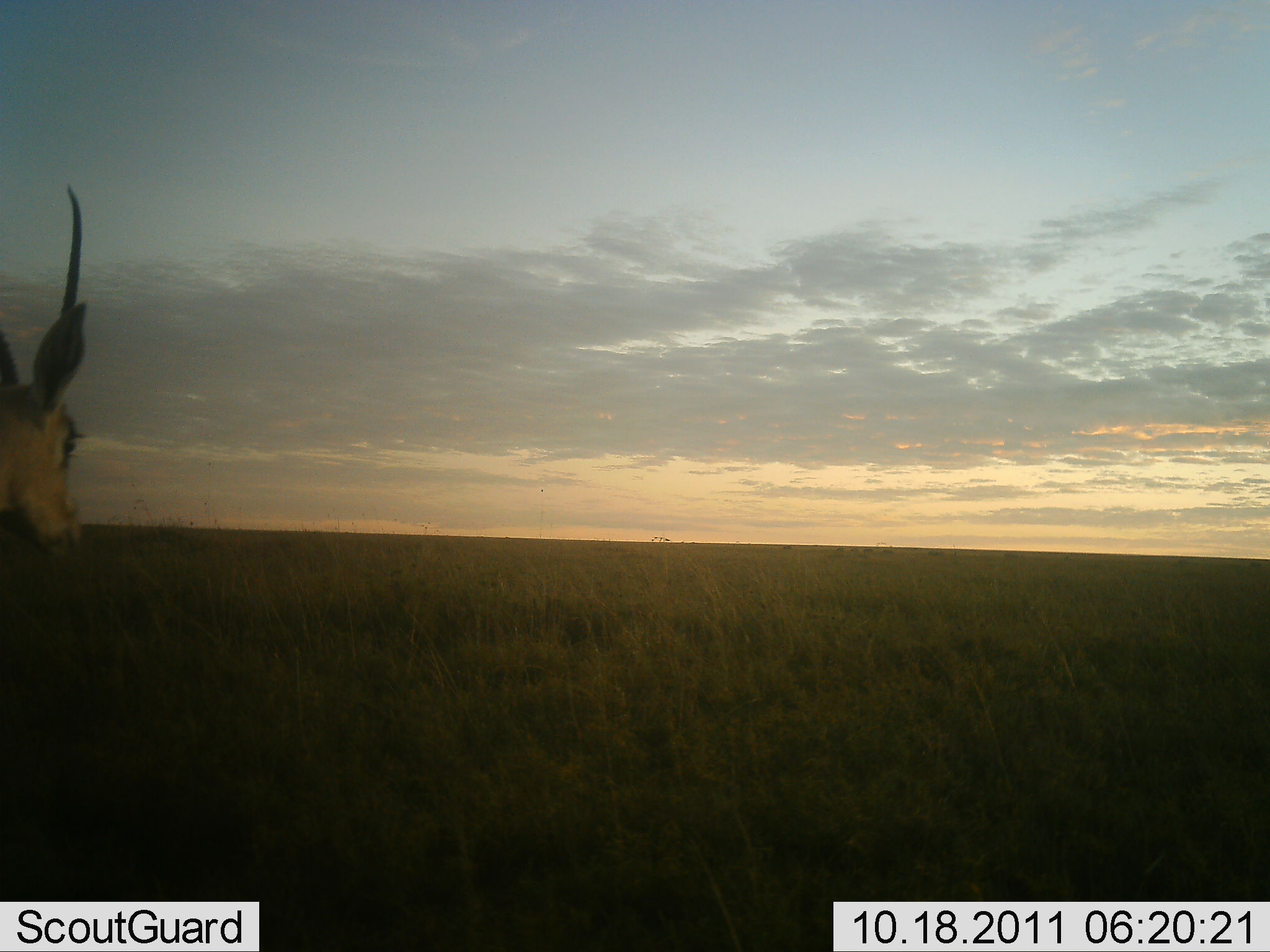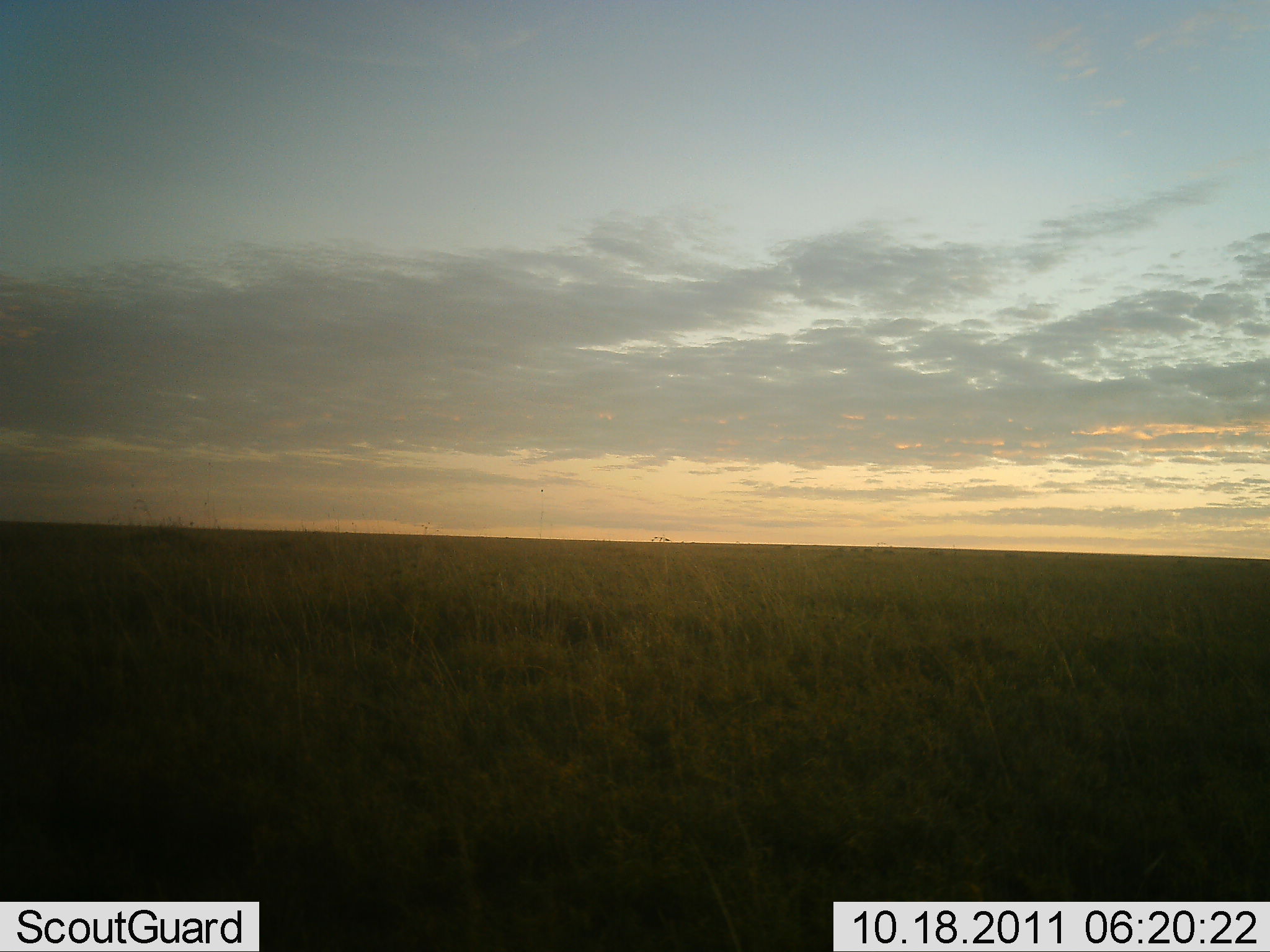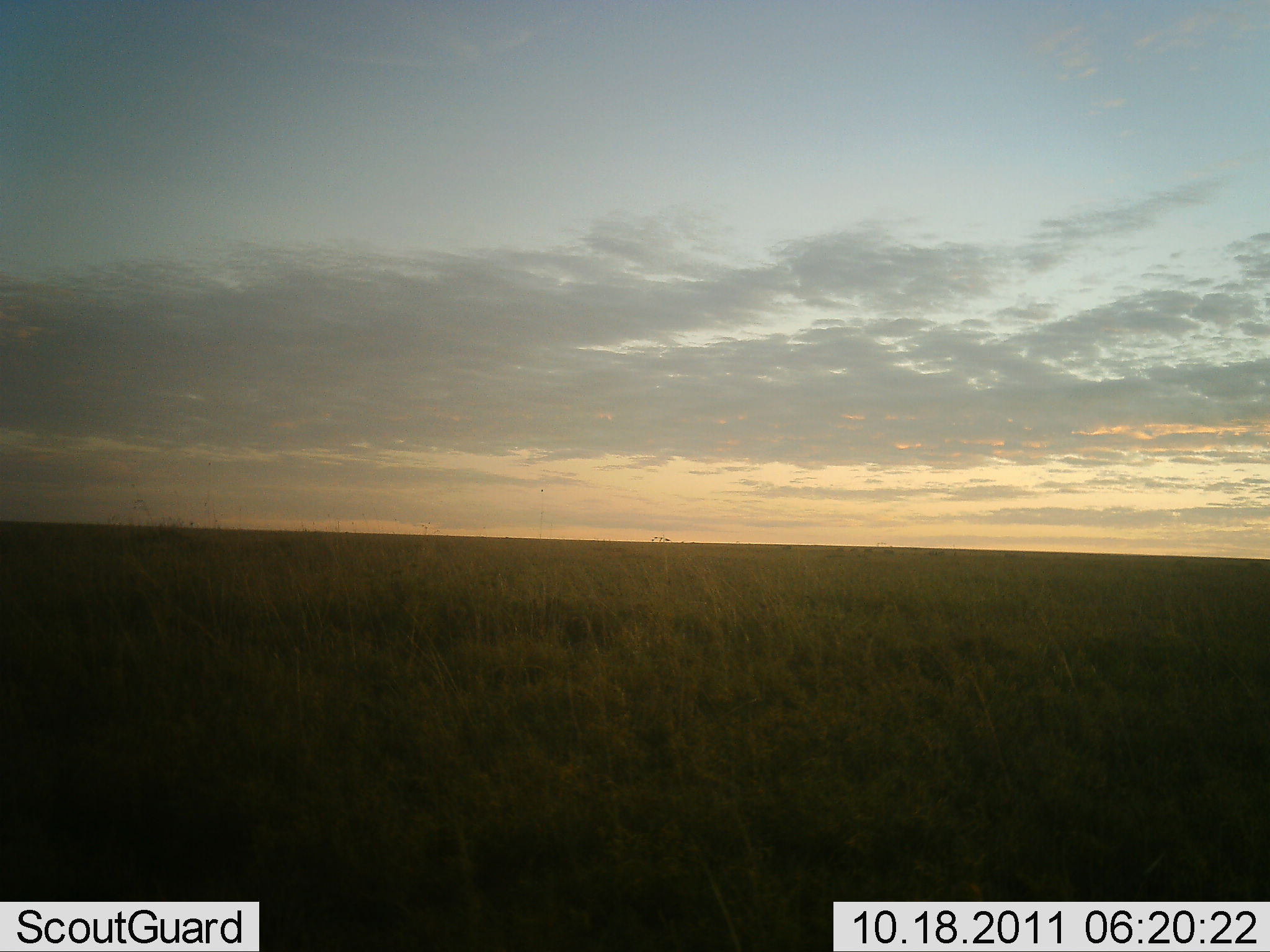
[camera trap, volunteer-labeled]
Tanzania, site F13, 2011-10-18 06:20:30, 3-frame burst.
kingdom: Animalia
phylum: Chordata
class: Mammalia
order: Artiodactyla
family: Bovidae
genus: Nanger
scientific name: Nanger granti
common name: grant's gazelle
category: gazellegrants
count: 1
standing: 27%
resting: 0%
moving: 73%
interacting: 0%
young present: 0%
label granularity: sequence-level